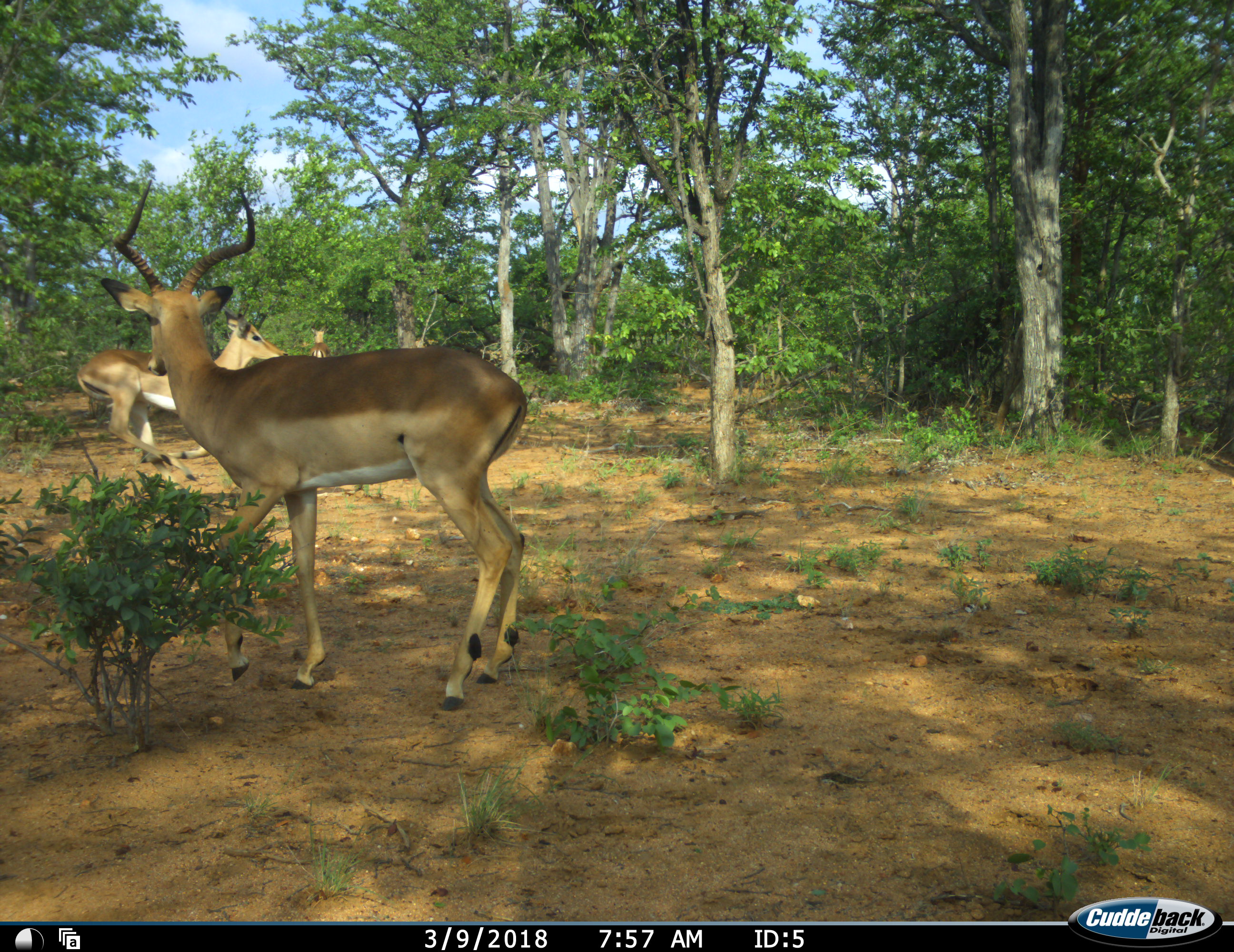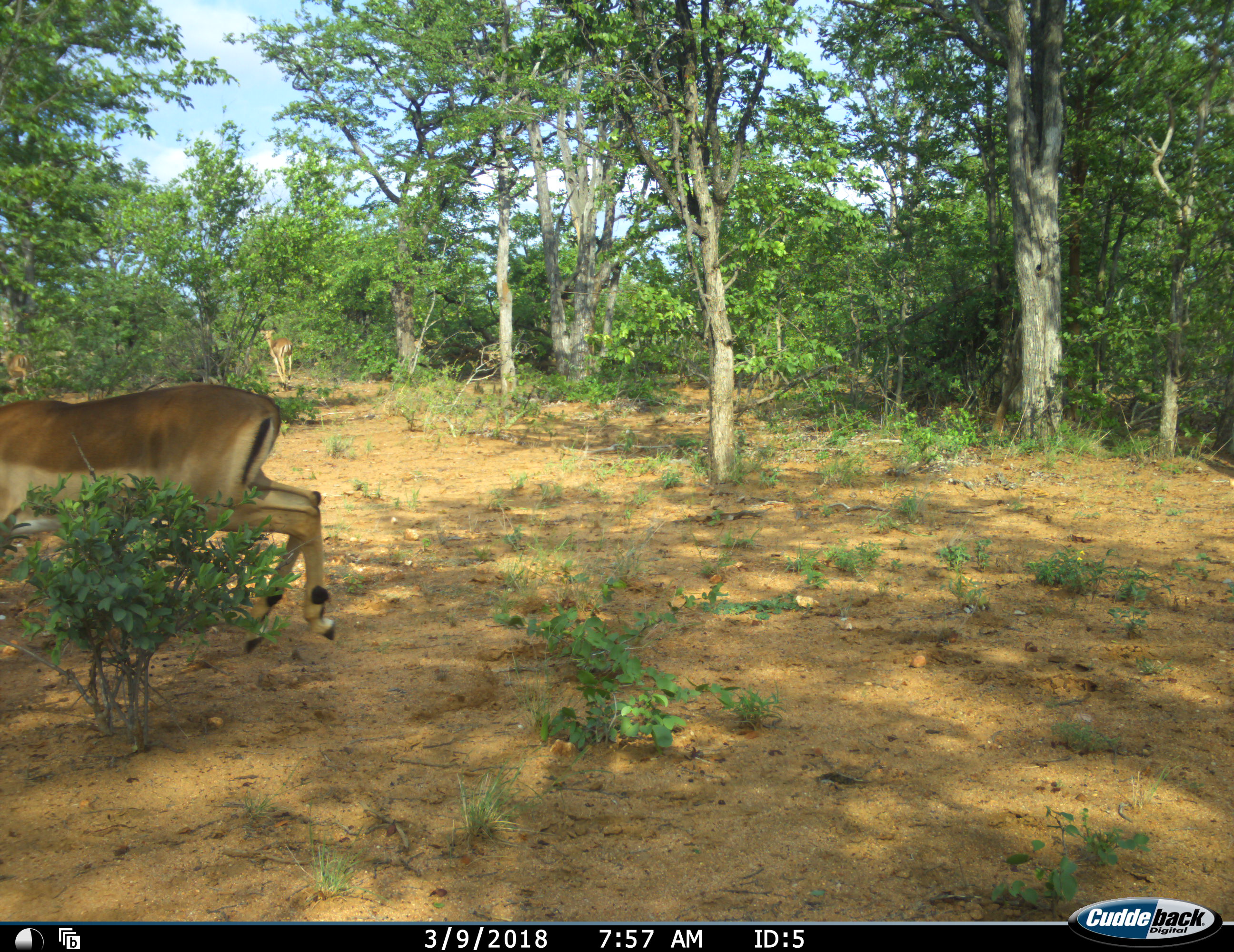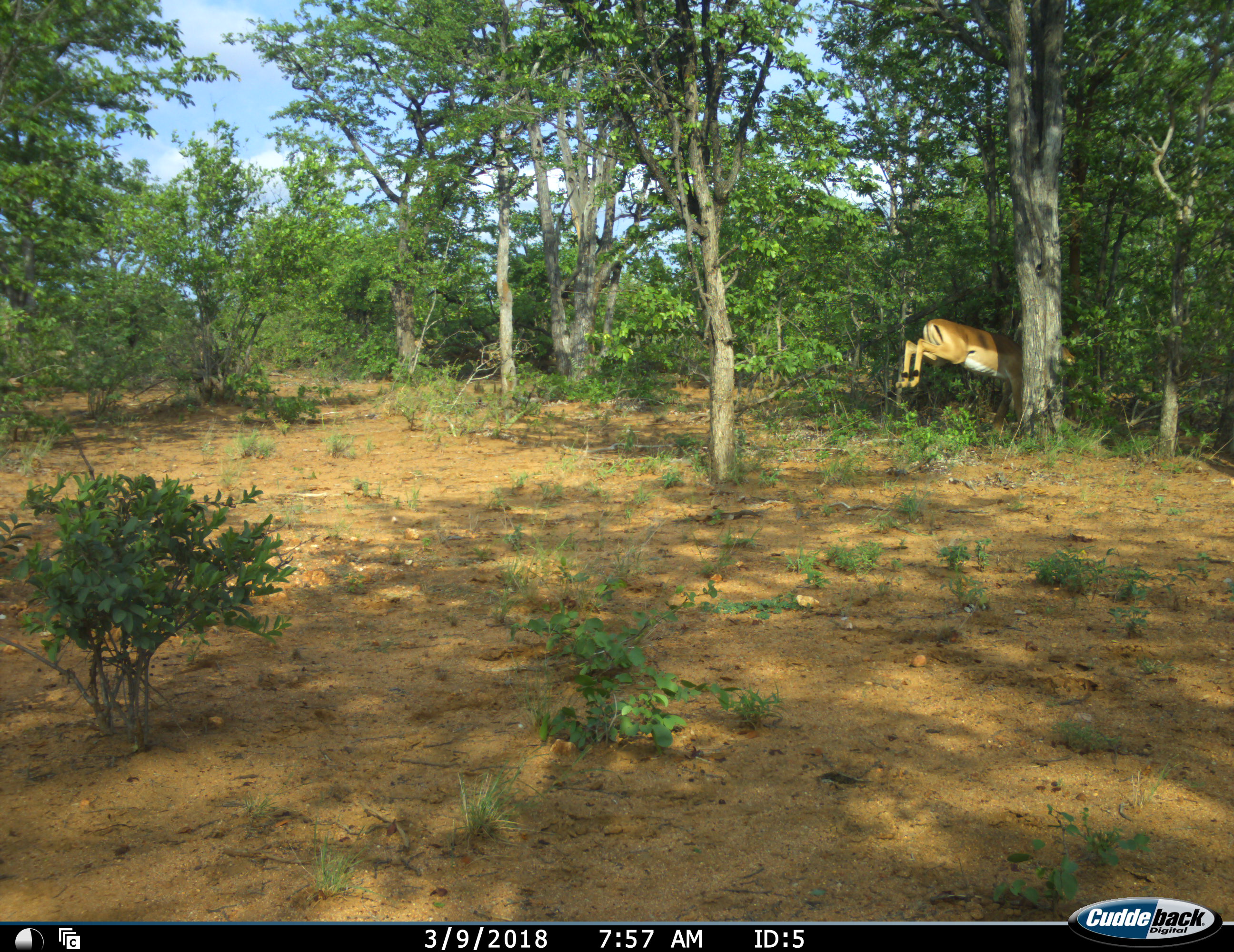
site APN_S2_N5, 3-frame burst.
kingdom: Animalia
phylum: Chordata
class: Mammalia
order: Artiodactyla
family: Bovidae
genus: Aepyceros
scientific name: Aepyceros melampus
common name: impala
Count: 3.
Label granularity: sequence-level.